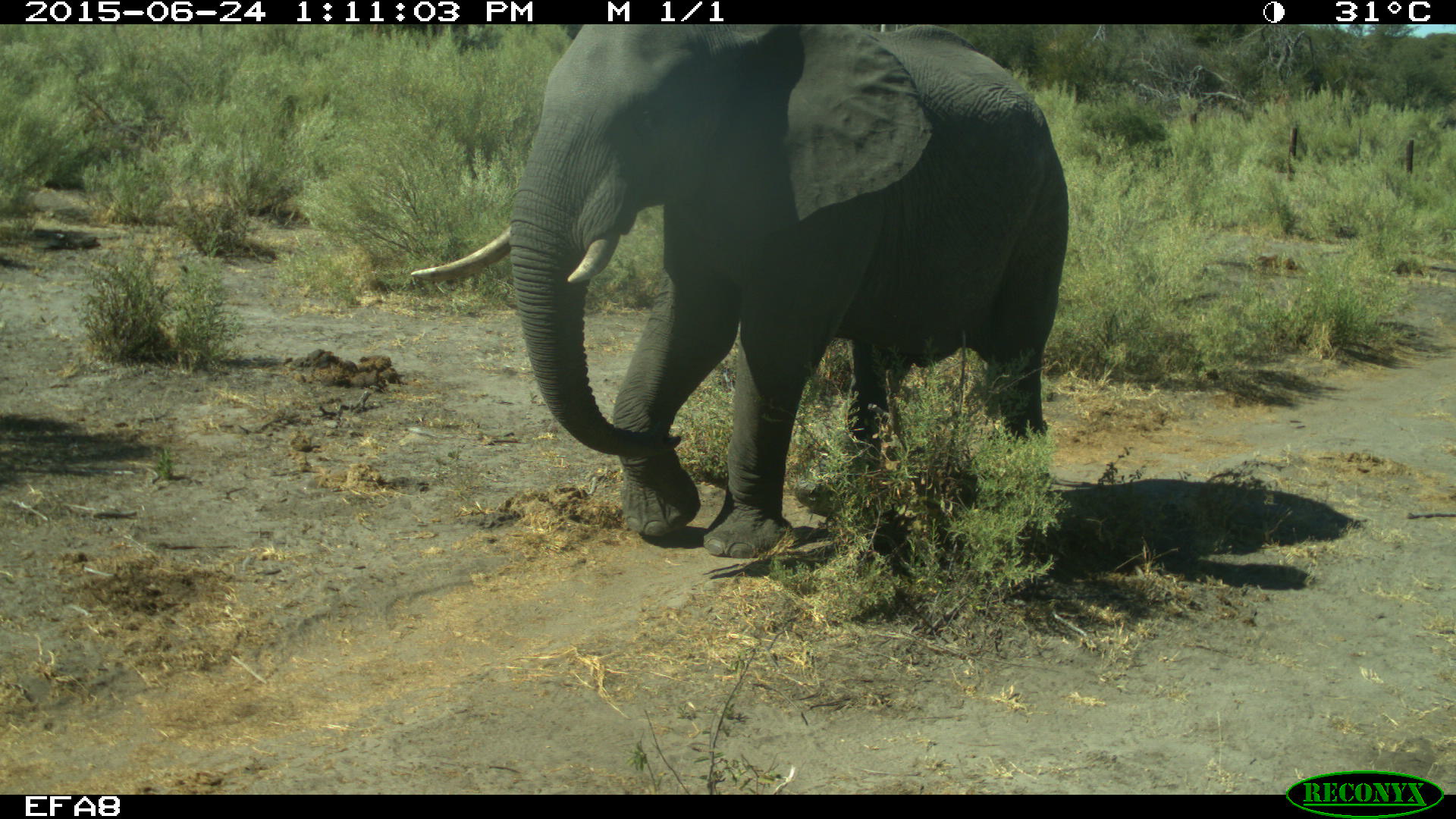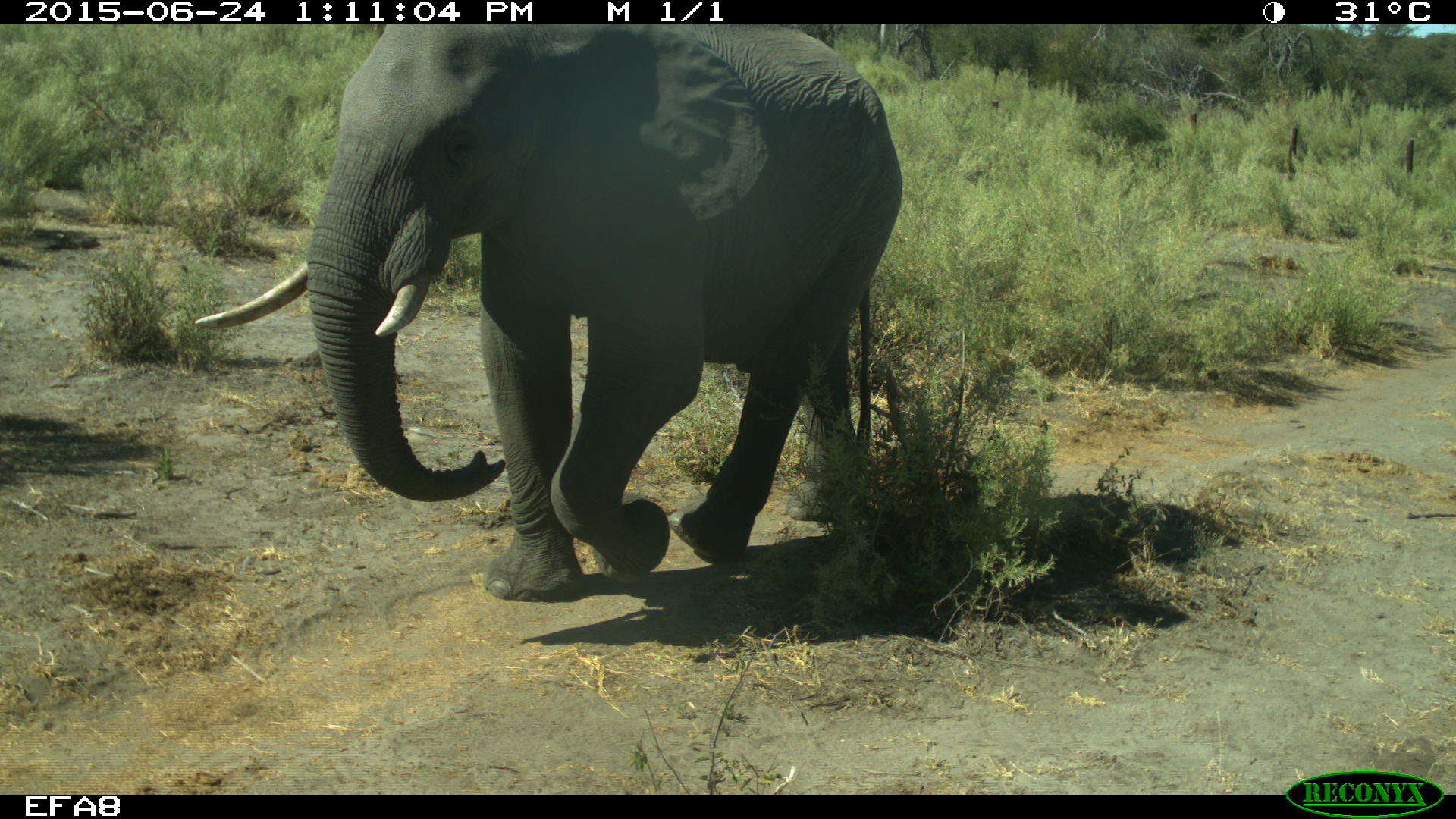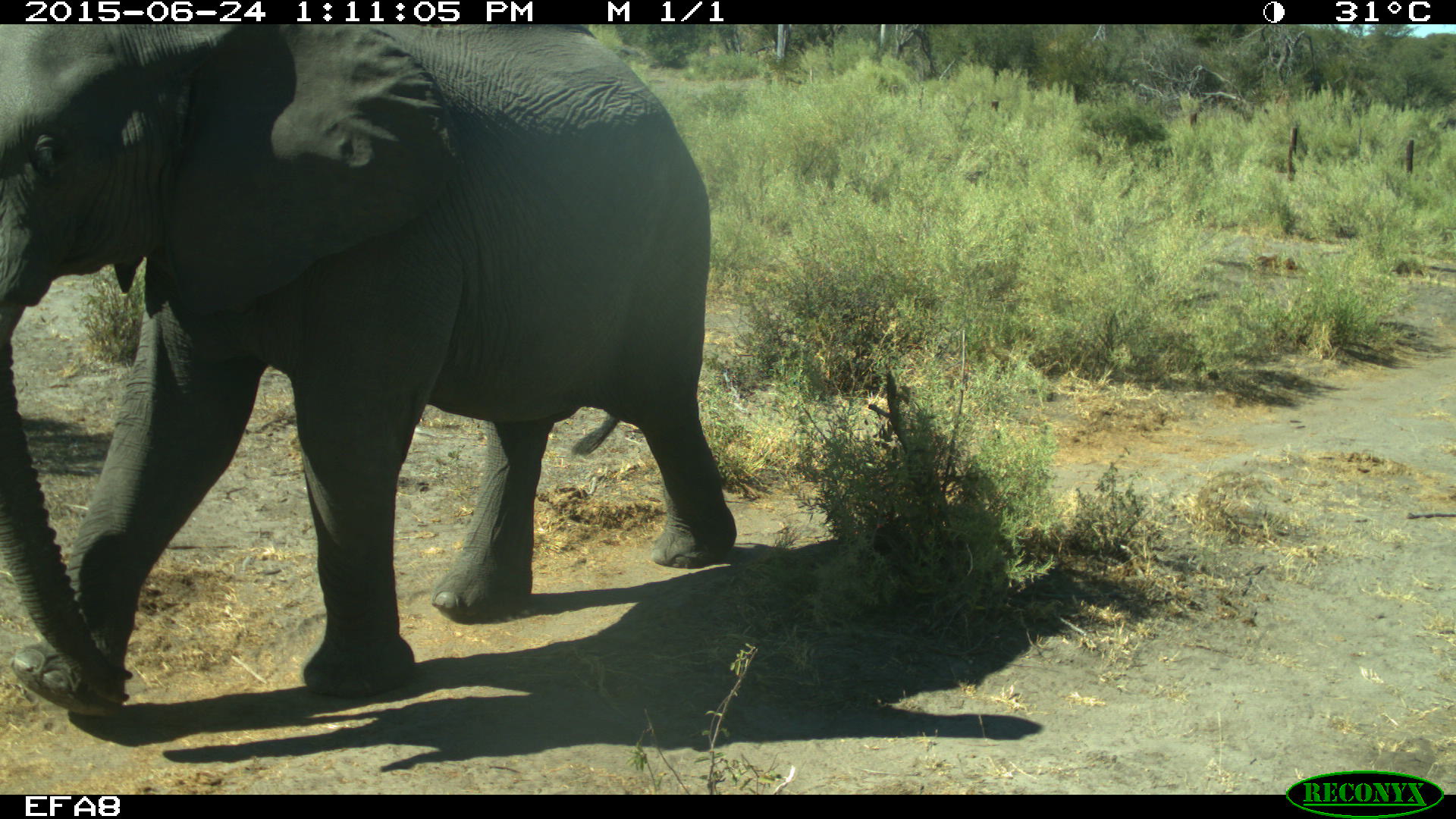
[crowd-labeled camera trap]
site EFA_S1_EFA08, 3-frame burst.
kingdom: Animalia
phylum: Chordata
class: Mammalia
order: Proboscidea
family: Elephantidae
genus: Loxodonta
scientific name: Loxodonta africana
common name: african bush elephant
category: elephant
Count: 1.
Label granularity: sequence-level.